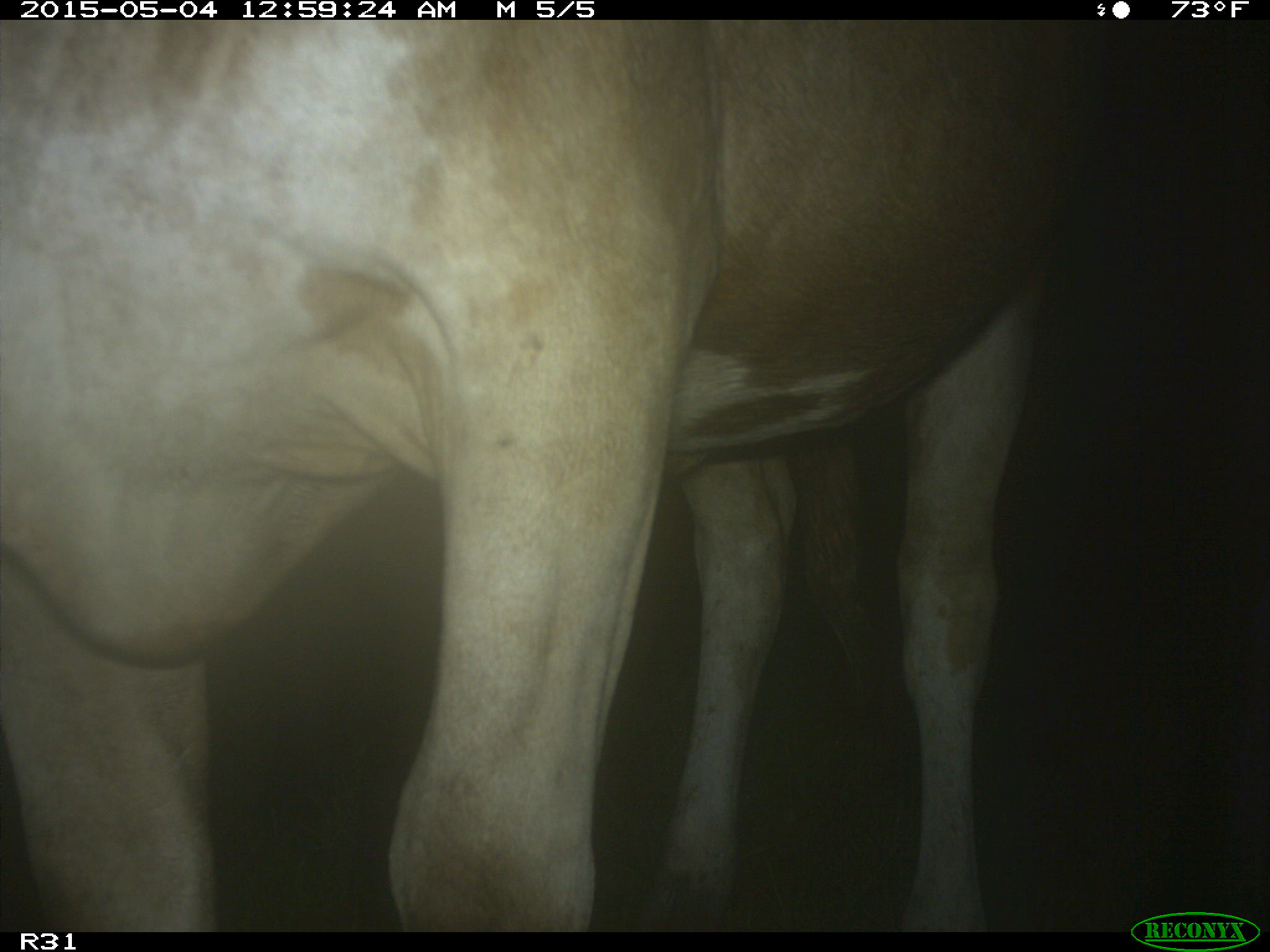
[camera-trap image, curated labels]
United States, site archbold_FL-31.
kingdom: Animalia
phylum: Chordata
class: Mammalia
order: Artiodactyla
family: Bovidae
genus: Bos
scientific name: Bos taurus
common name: domestic cow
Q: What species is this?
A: Bos taurus (domestic cow).